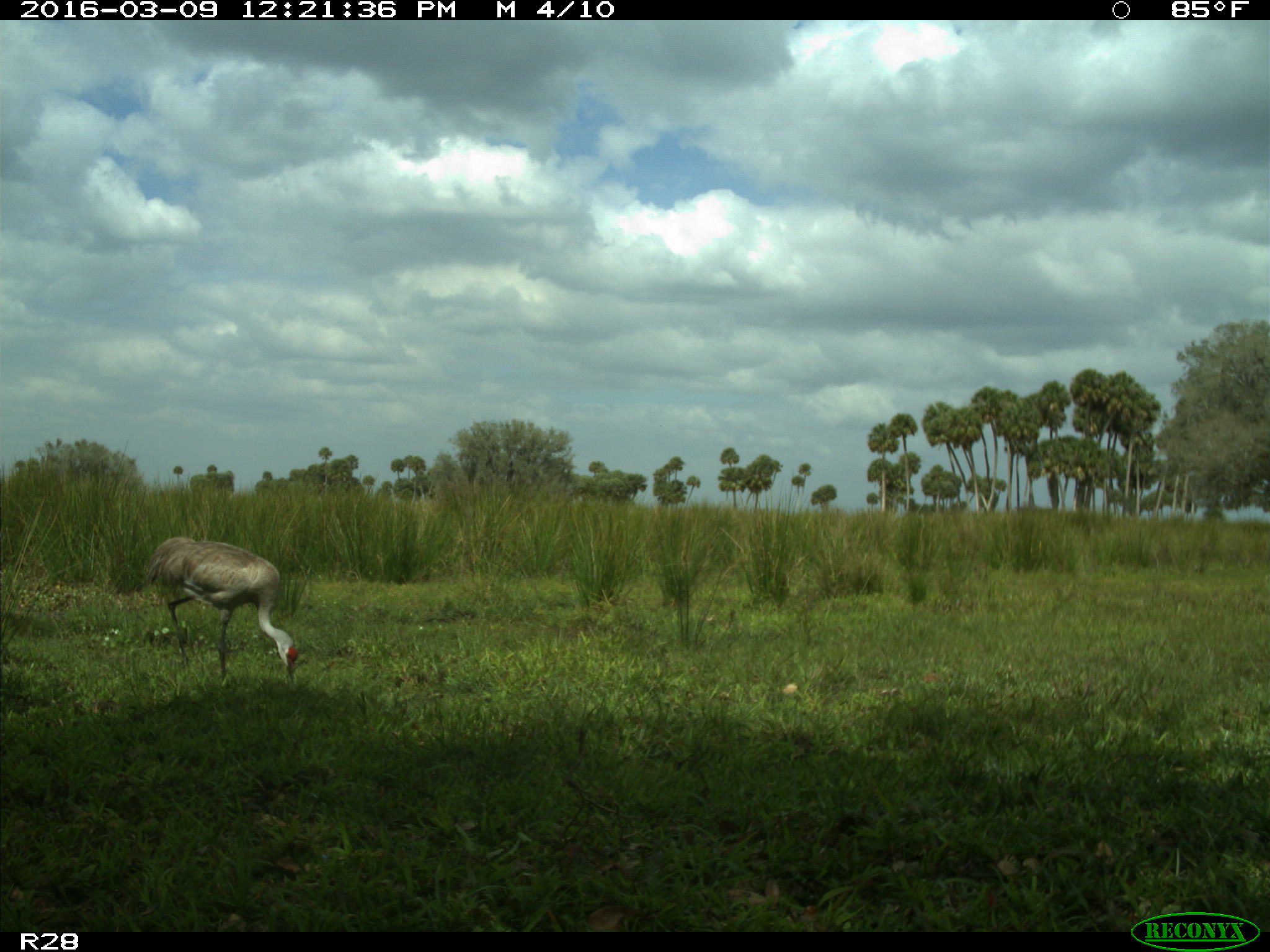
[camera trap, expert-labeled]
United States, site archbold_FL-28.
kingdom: Animalia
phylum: Chordata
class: Aves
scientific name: Aves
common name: birds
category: unidentified bird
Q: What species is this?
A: Unidentified bird (birds) (Aves).